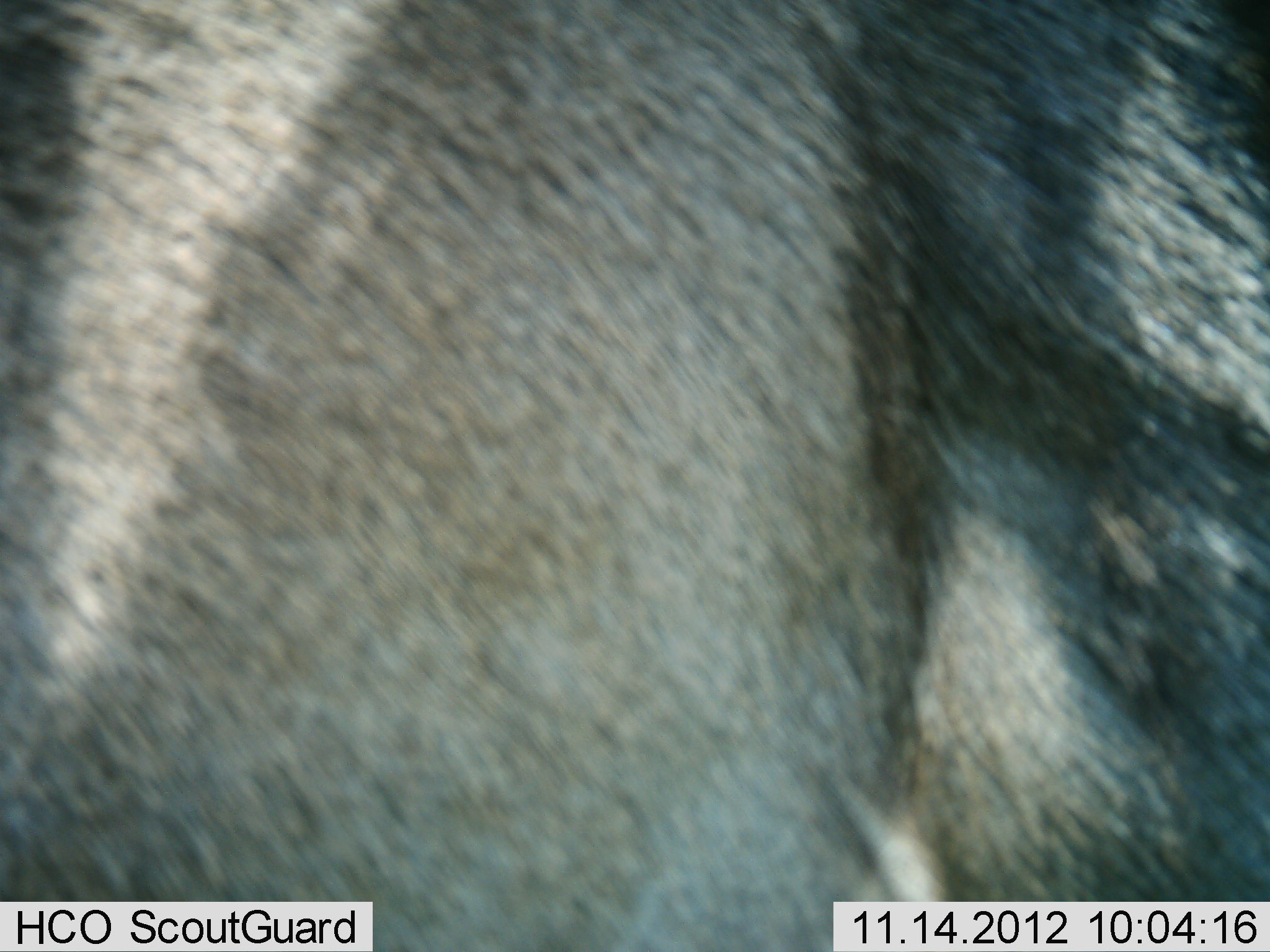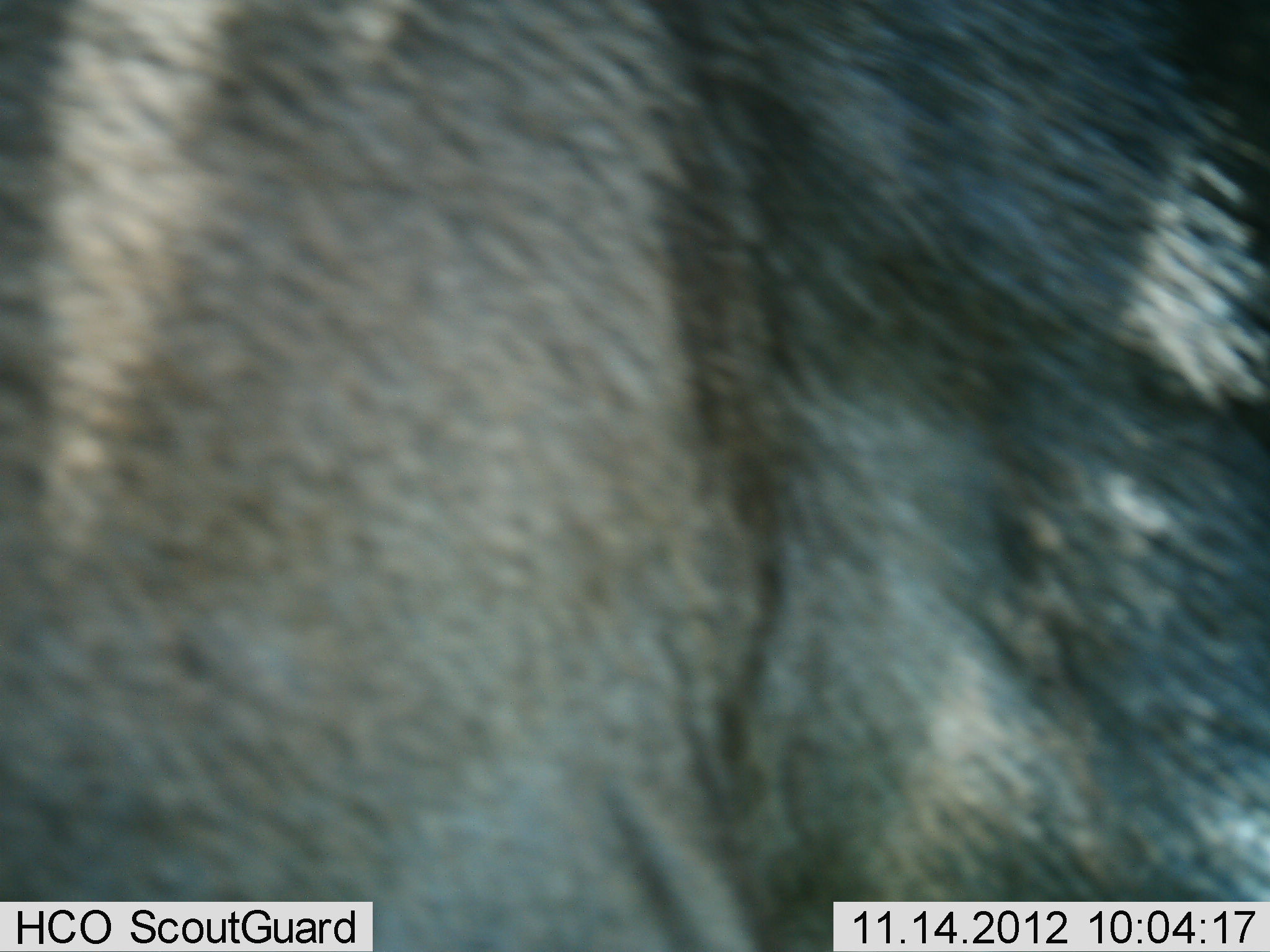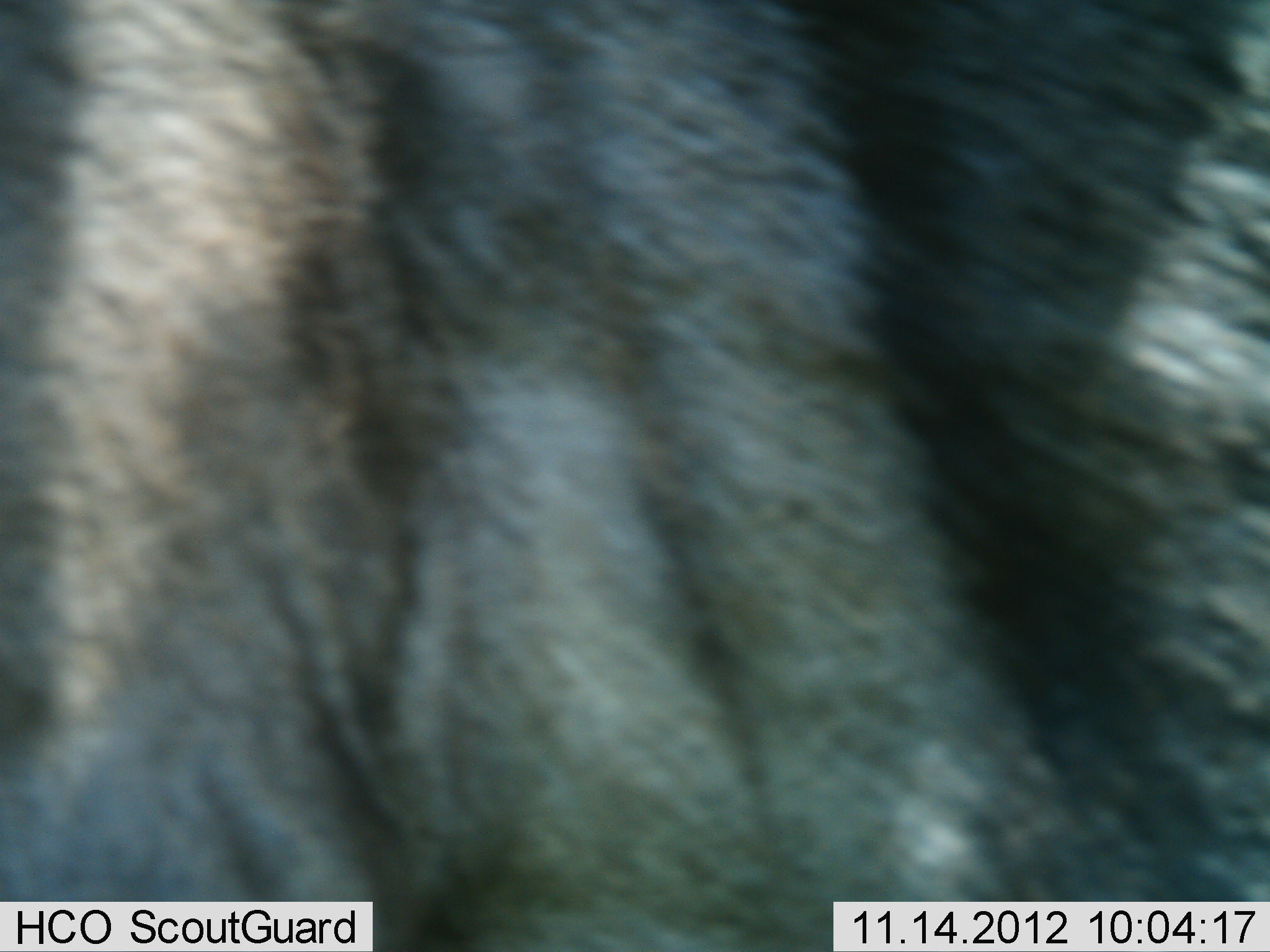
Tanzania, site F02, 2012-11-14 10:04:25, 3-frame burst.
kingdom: Animalia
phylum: Chordata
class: Mammalia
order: Artiodactyla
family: Bovidae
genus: Connochaetes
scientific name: Connochaetes taurinus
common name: blue wildebeest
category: wildebeest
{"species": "wildebeest (blue wildebeest) (Connochaetes taurinus)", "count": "1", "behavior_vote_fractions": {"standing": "90%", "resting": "0%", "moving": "10%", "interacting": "0%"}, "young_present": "0%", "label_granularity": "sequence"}